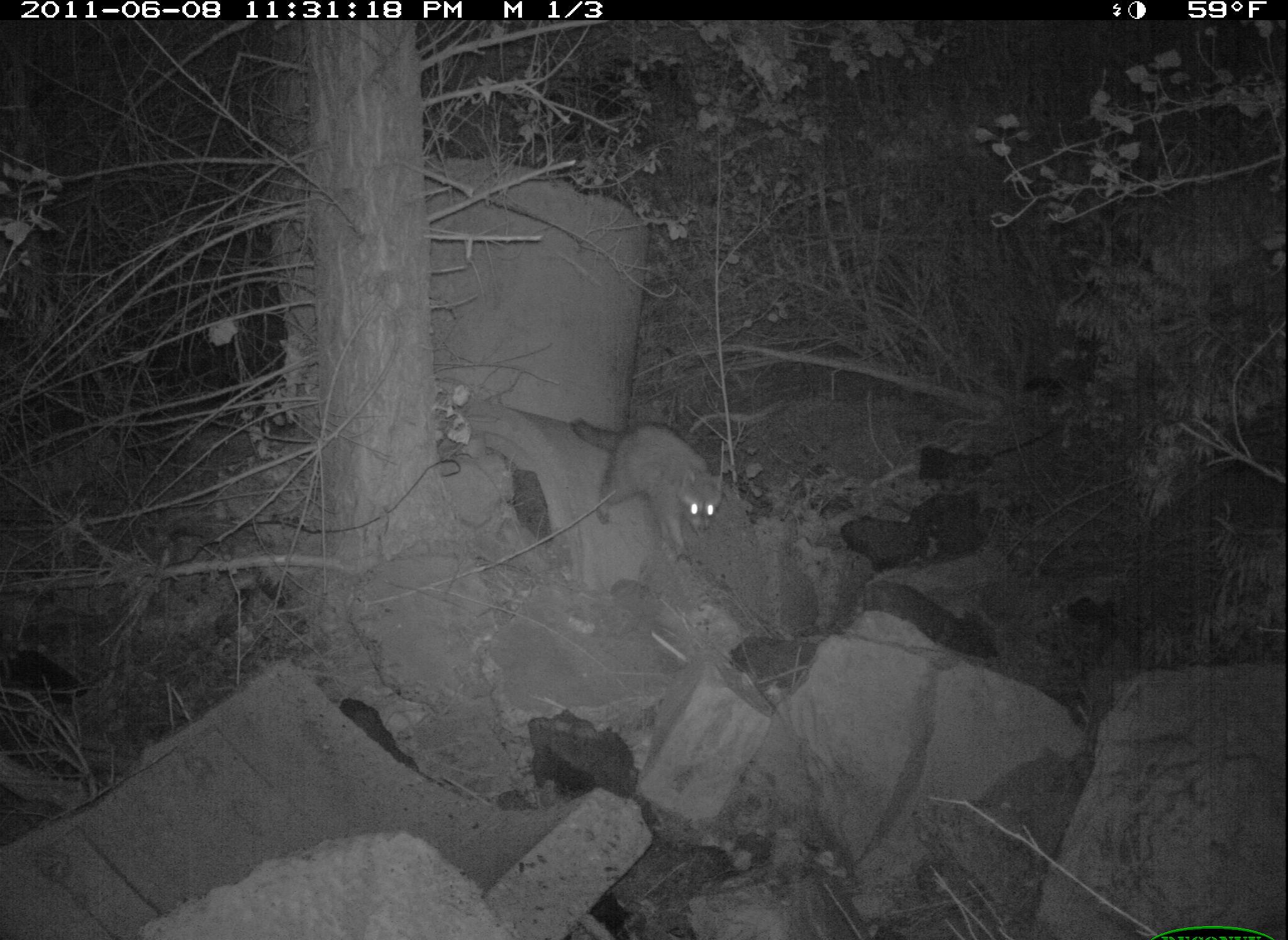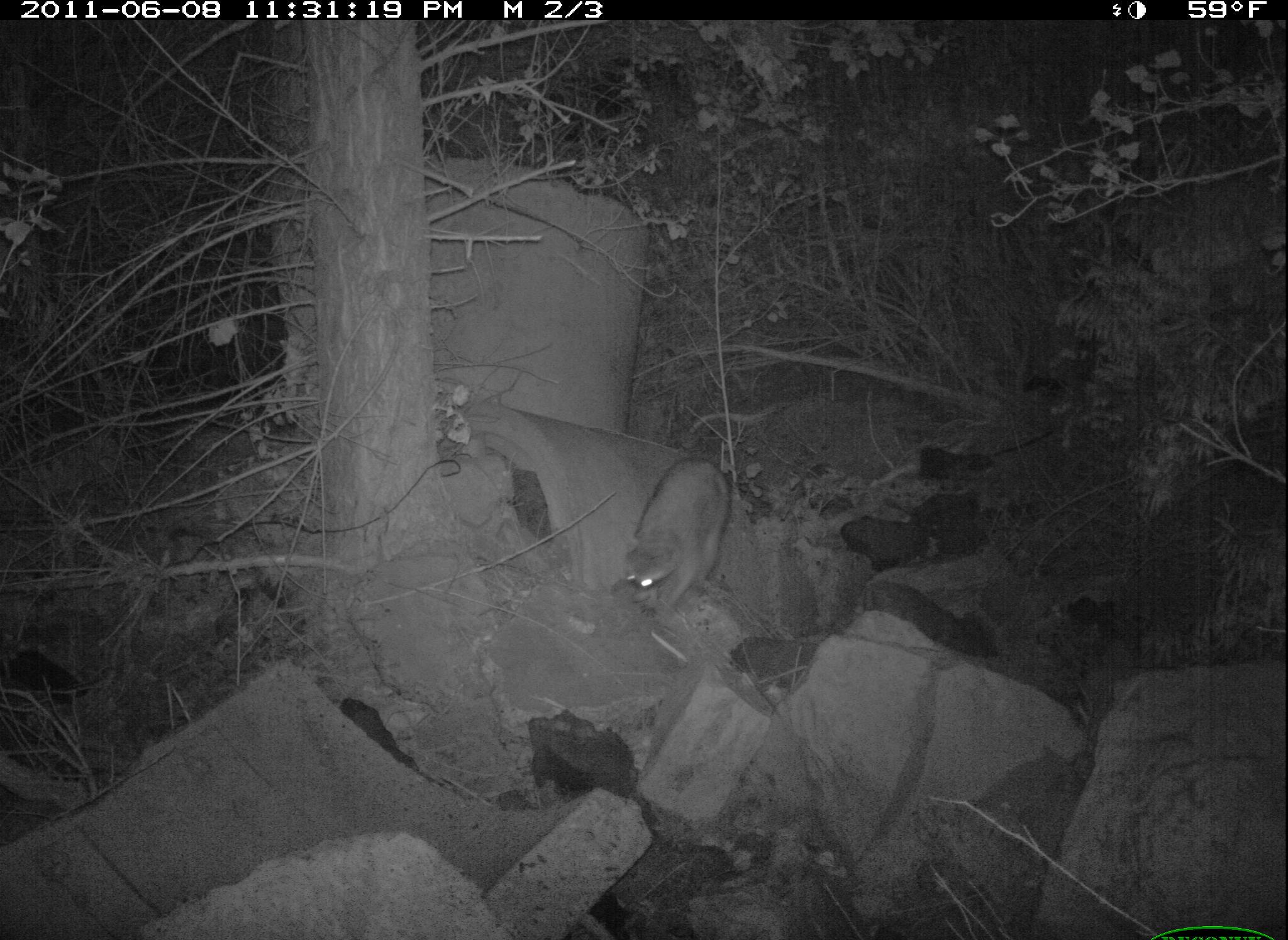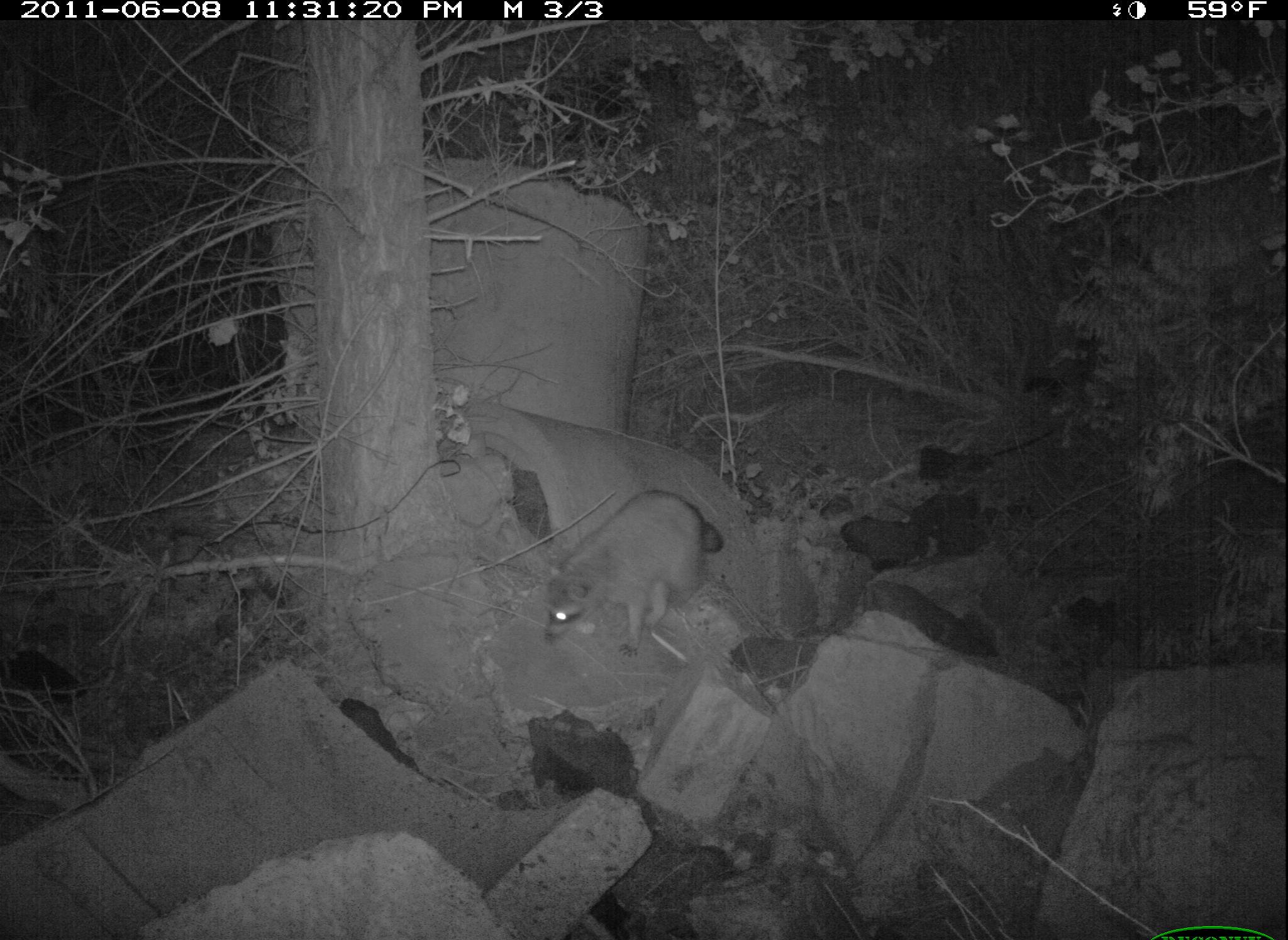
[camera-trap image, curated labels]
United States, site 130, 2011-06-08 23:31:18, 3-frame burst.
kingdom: Animalia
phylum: Chordata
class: Mammalia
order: Carnivora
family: Procyonidae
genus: Procyon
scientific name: Procyon lotor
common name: raccoon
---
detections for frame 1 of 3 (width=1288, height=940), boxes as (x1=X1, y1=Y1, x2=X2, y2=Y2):
raccoon: (x1=567, y1=404, x2=752, y2=561)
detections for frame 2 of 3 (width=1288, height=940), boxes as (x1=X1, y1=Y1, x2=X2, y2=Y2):
raccoon: (x1=607, y1=449, x2=747, y2=641)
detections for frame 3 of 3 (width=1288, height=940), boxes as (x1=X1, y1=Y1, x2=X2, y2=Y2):
raccoon: (x1=539, y1=482, x2=737, y2=659)